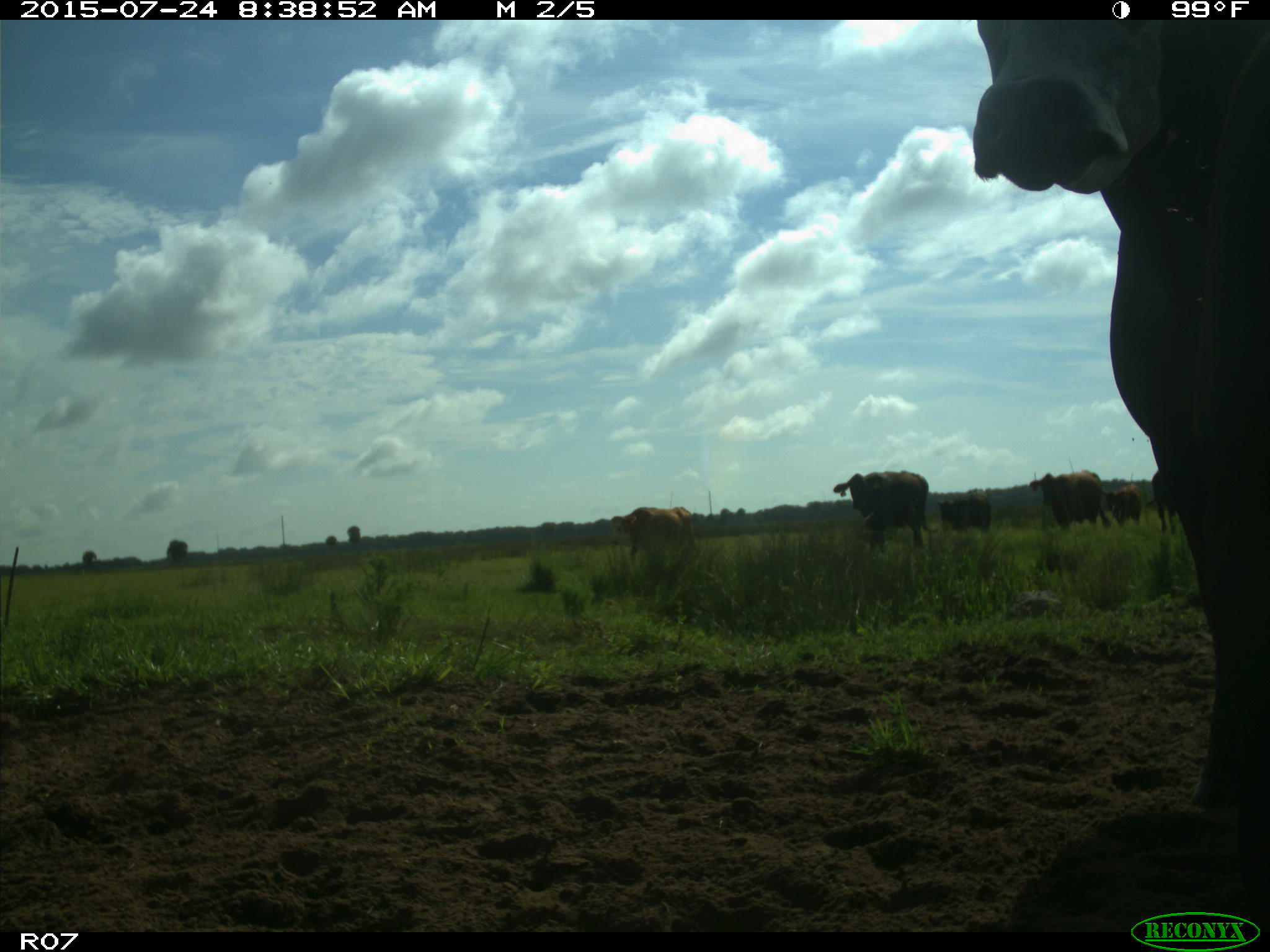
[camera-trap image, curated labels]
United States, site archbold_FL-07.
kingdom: Animalia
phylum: Chordata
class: Mammalia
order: Artiodactyla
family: Bovidae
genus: Bos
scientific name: Bos taurus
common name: domestic cow